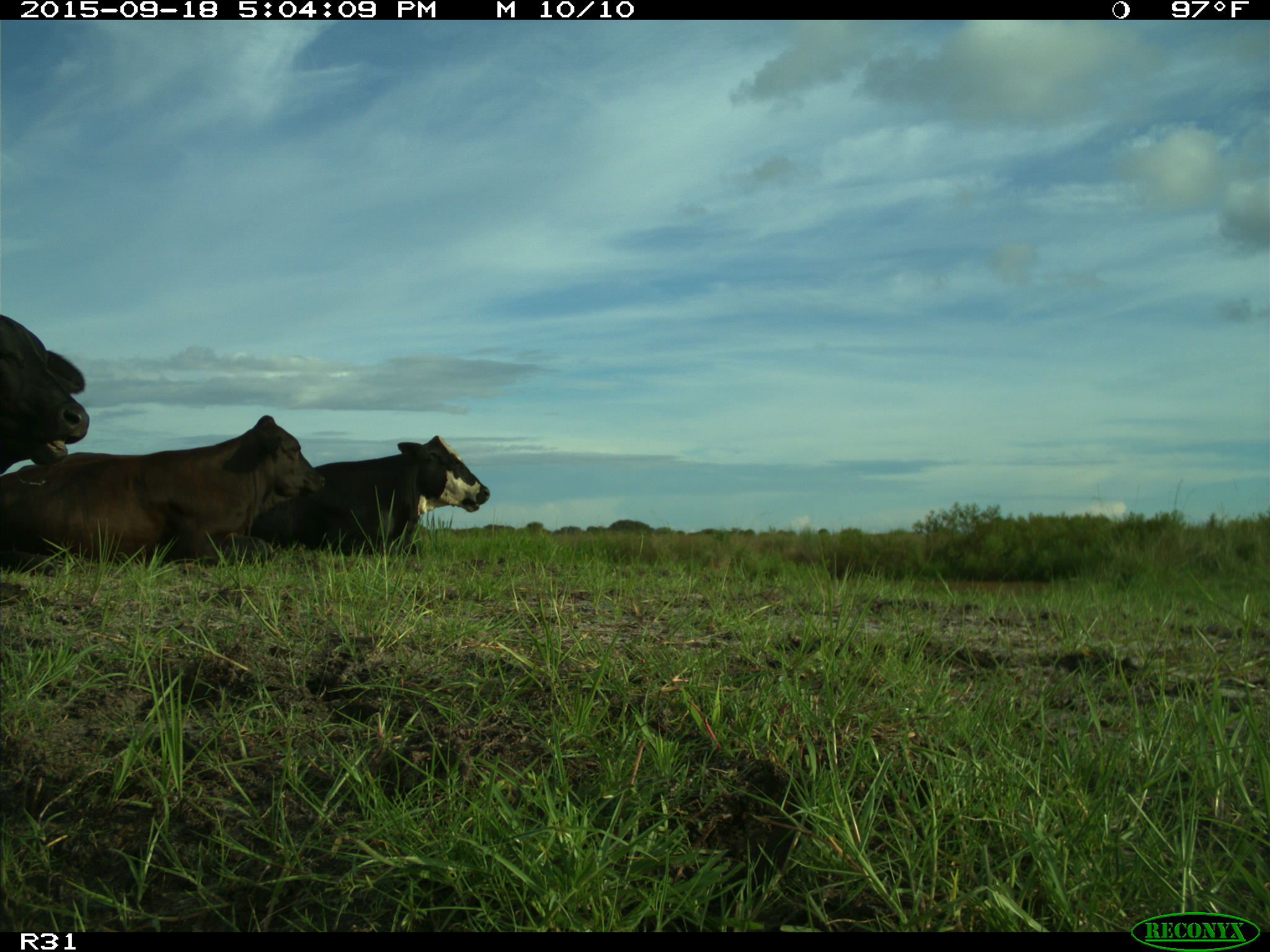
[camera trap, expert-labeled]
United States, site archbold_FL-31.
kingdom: Animalia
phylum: Chordata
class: Mammalia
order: Artiodactyla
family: Bovidae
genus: Bos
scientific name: Bos taurus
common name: domestic cow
Bos taurus (domestic cow).